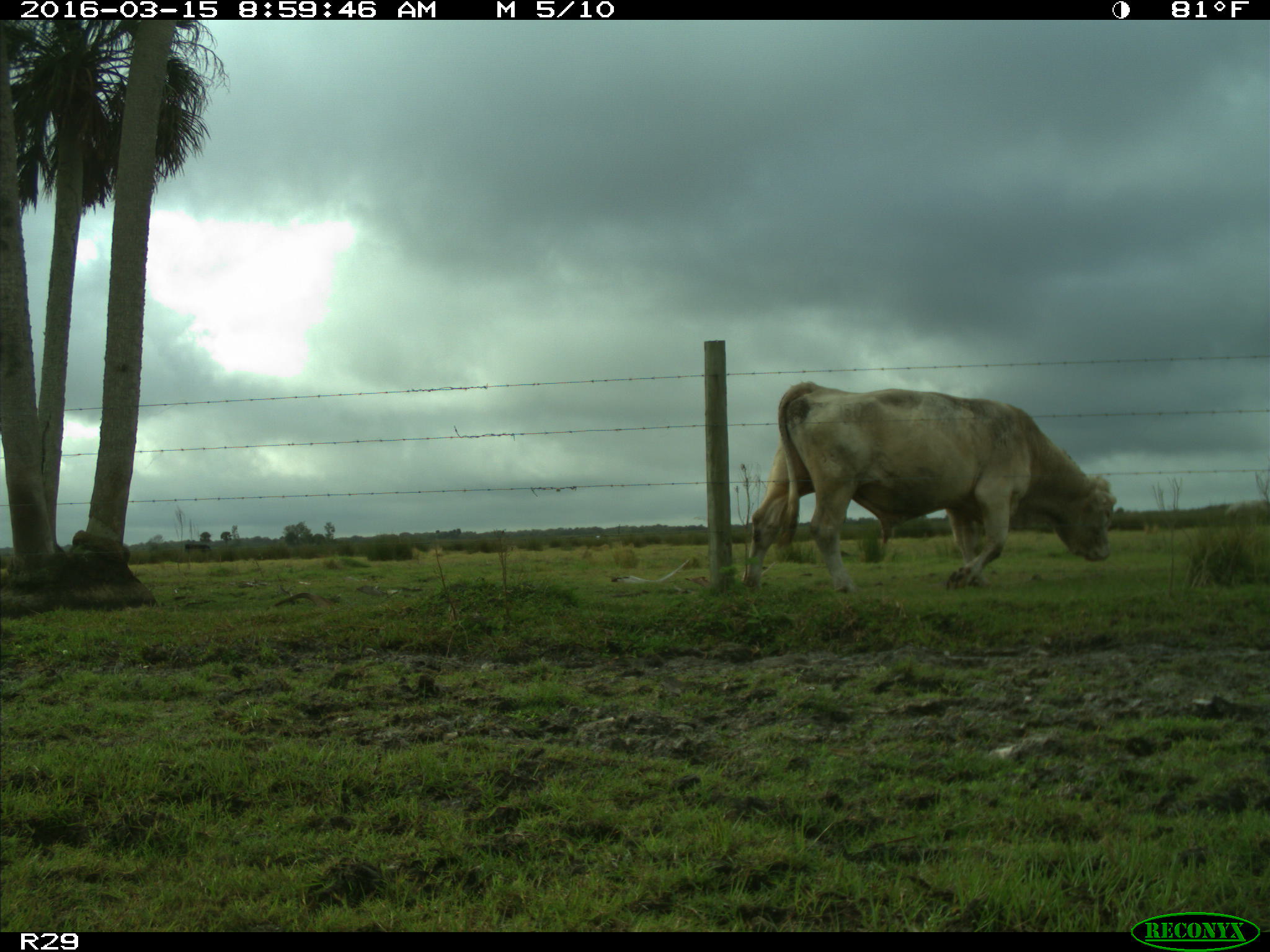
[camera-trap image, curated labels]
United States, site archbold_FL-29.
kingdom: Animalia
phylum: Chordata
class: Mammalia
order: Artiodactyla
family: Bovidae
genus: Bos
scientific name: Bos taurus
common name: domestic cow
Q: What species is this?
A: Bos taurus (domestic cow).